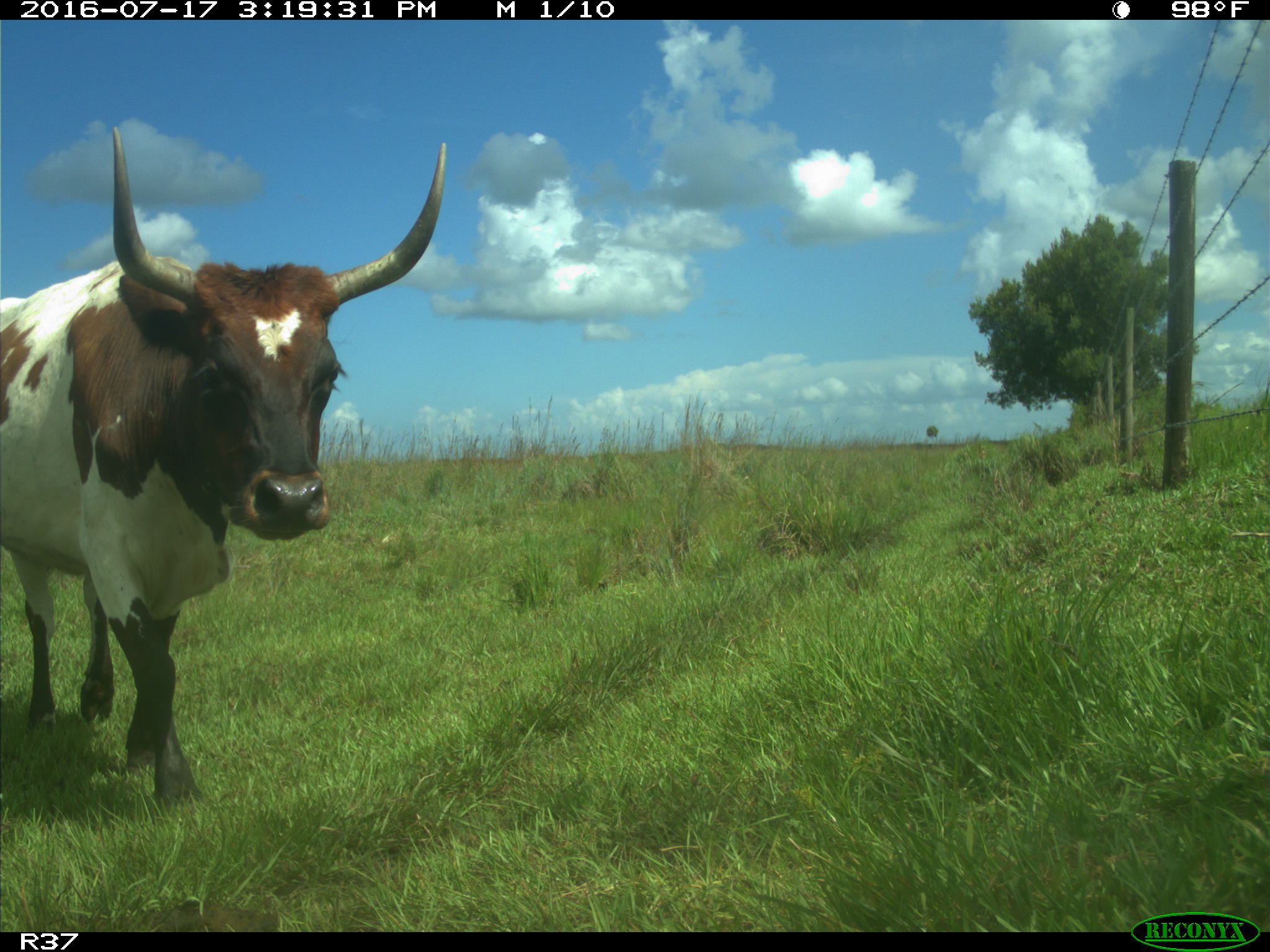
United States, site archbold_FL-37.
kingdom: Animalia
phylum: Chordata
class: Mammalia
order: Artiodactyla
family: Bovidae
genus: Bos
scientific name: Bos taurus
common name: domestic cow